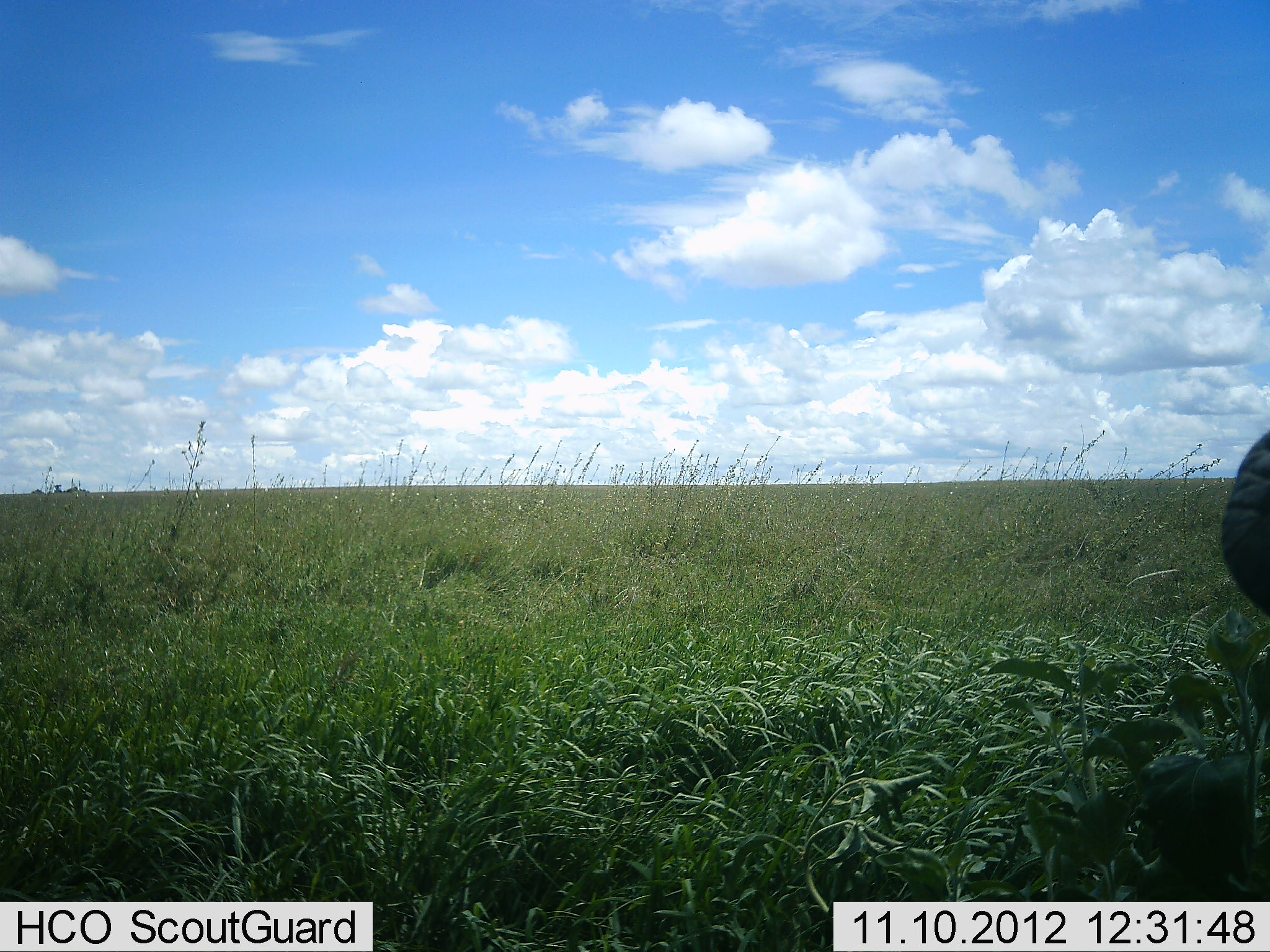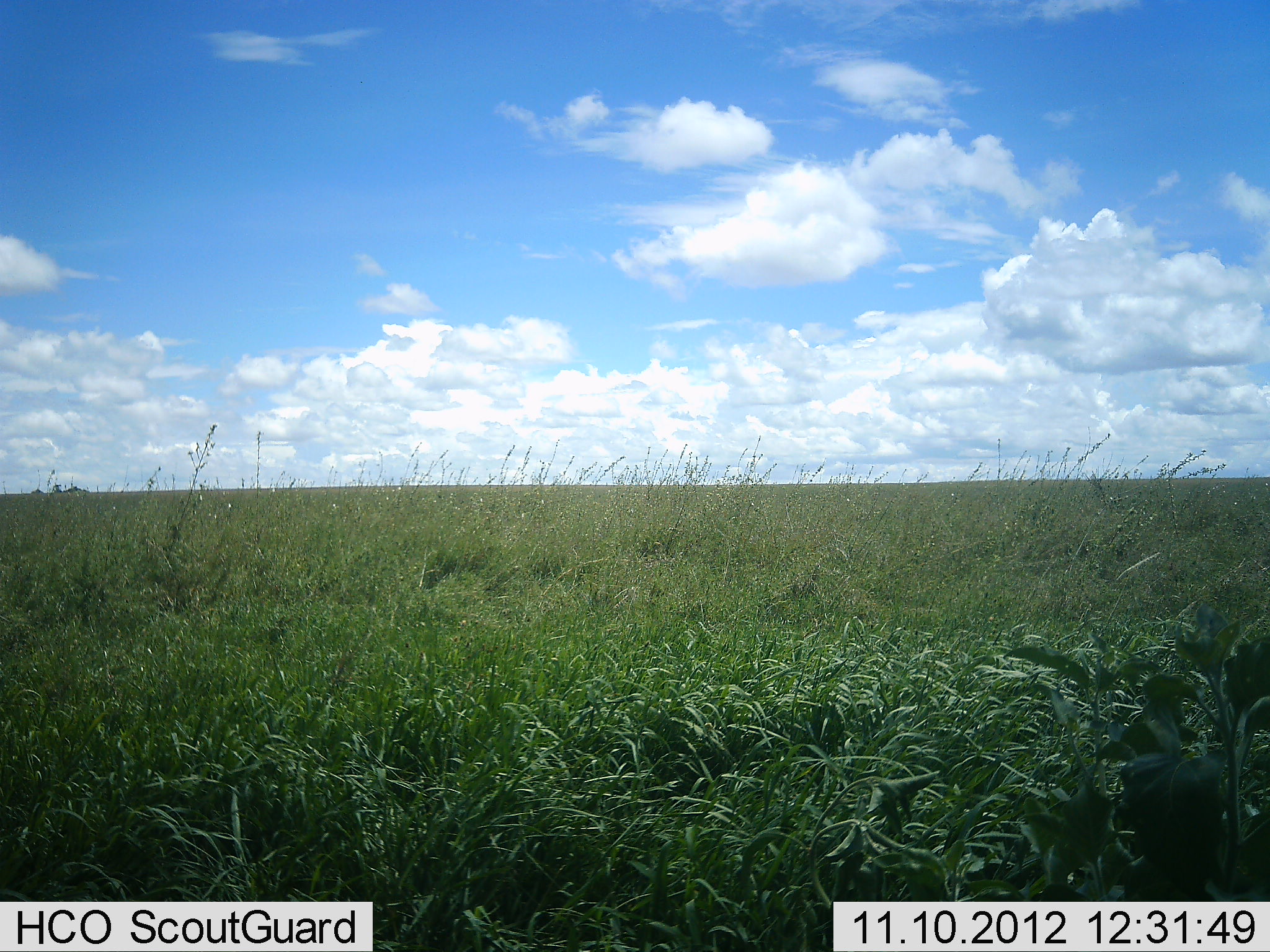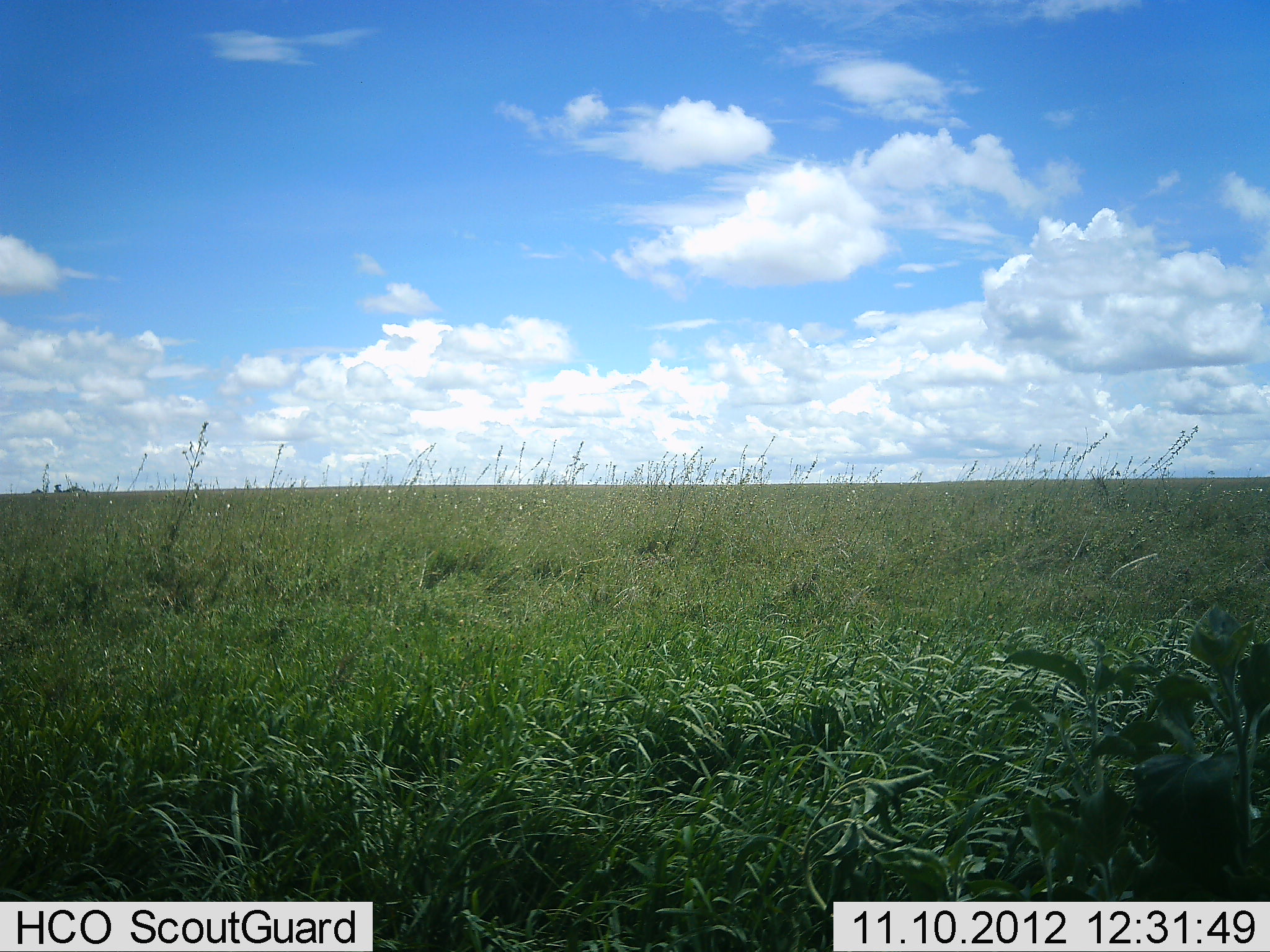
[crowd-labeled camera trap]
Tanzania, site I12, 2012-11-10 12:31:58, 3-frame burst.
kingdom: Animalia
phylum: Chordata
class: Mammalia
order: Proboscidea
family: Elephantidae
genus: Loxodonta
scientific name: Loxodonta africana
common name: african bush elephant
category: elephant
Elephant (african bush elephant) (Loxodonta africana), count 1. Behavior (volunteer vote fractions): standing 43%, resting 0%, moving 43%, interacting 0%. Young present (vote fraction): 0%. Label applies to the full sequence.